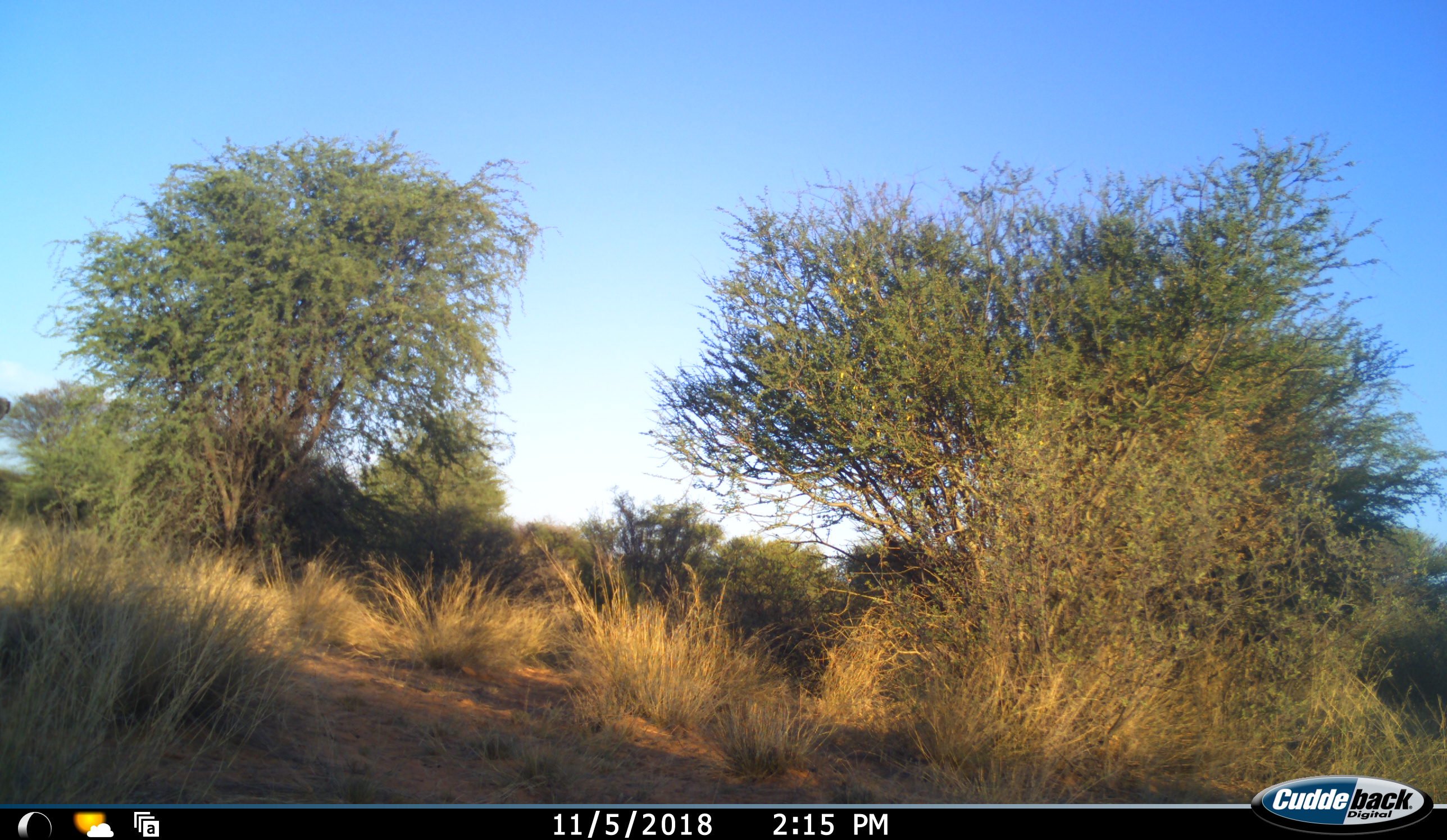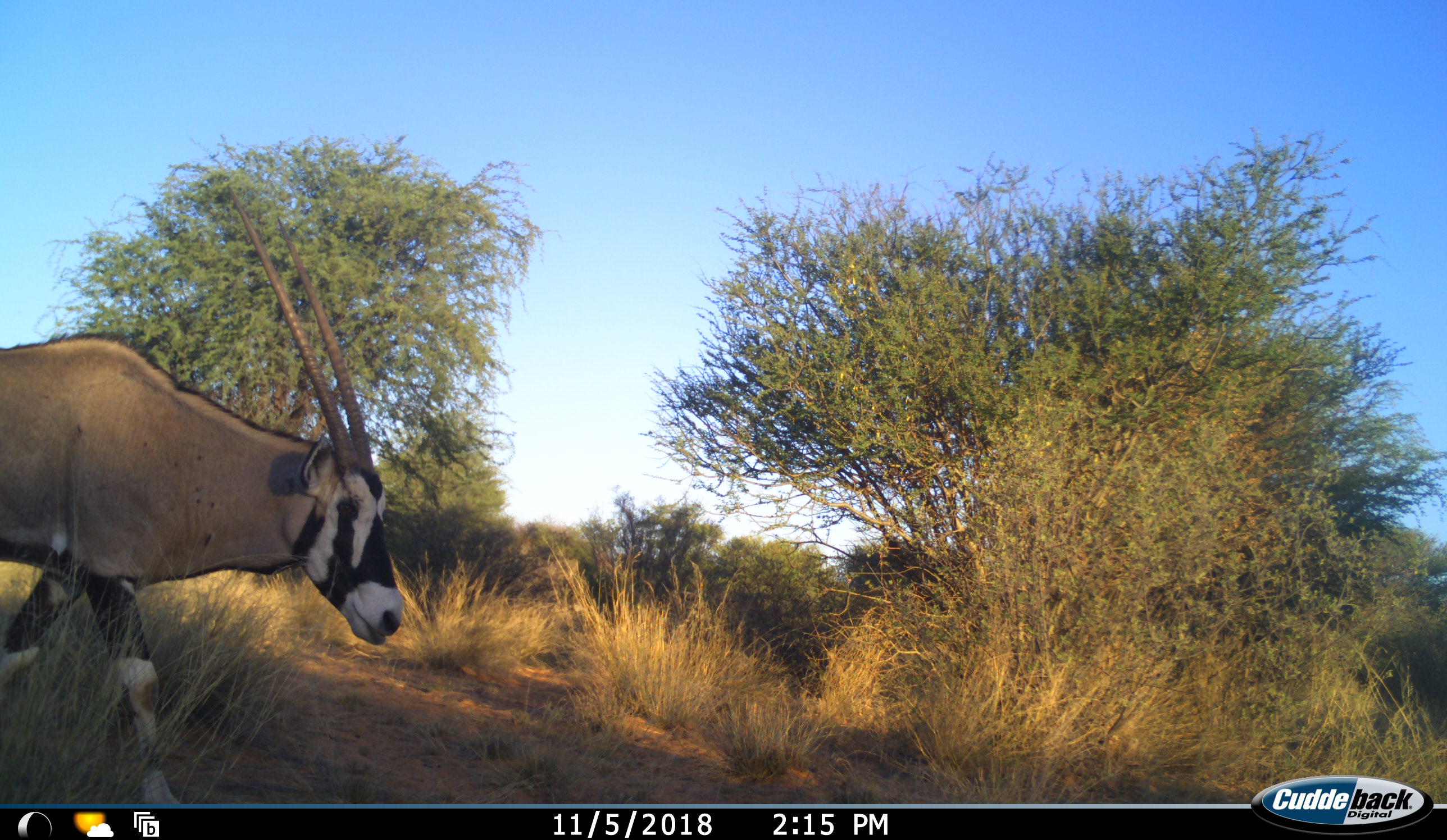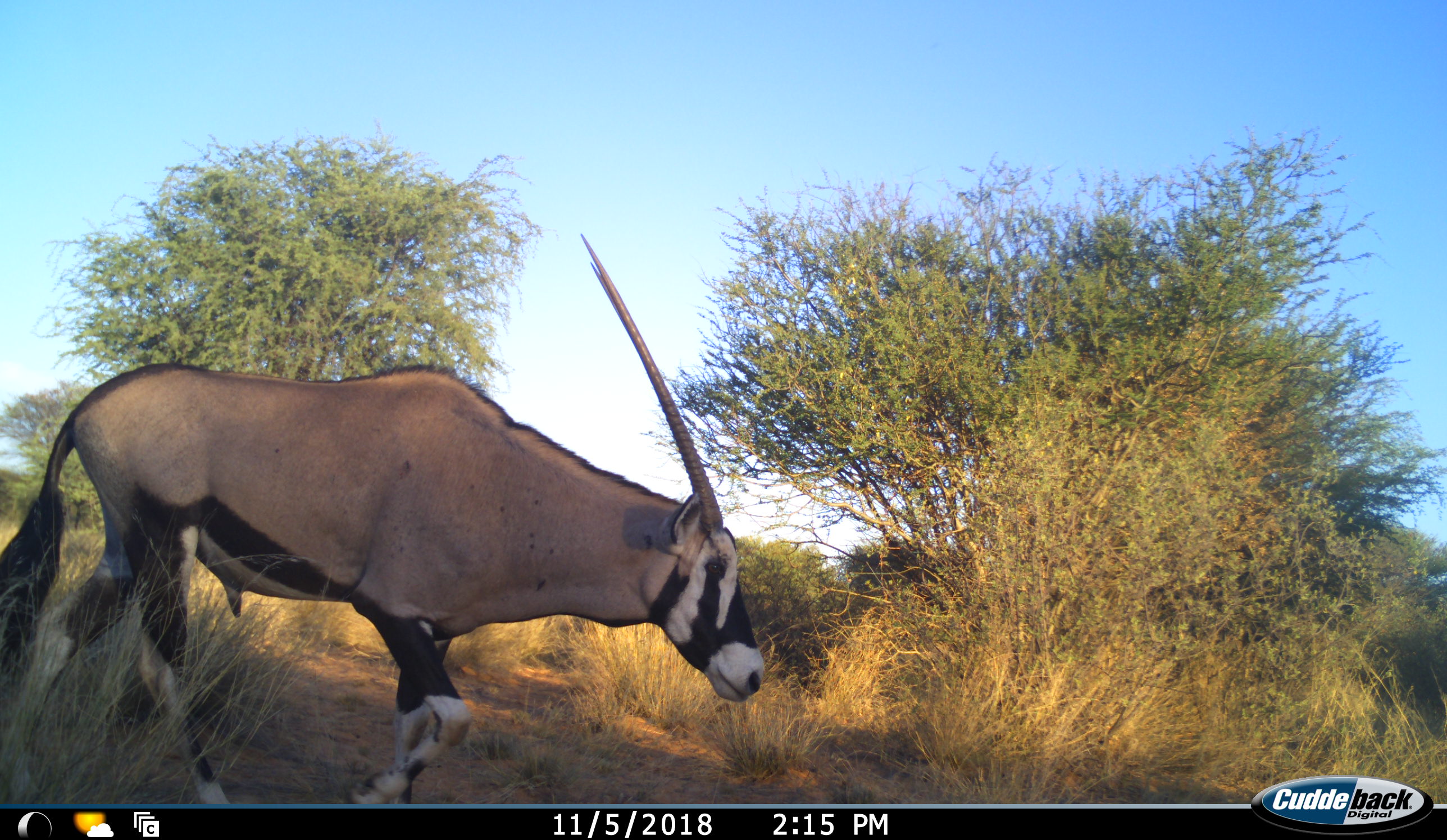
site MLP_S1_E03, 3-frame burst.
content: unidentified animal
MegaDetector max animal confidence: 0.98